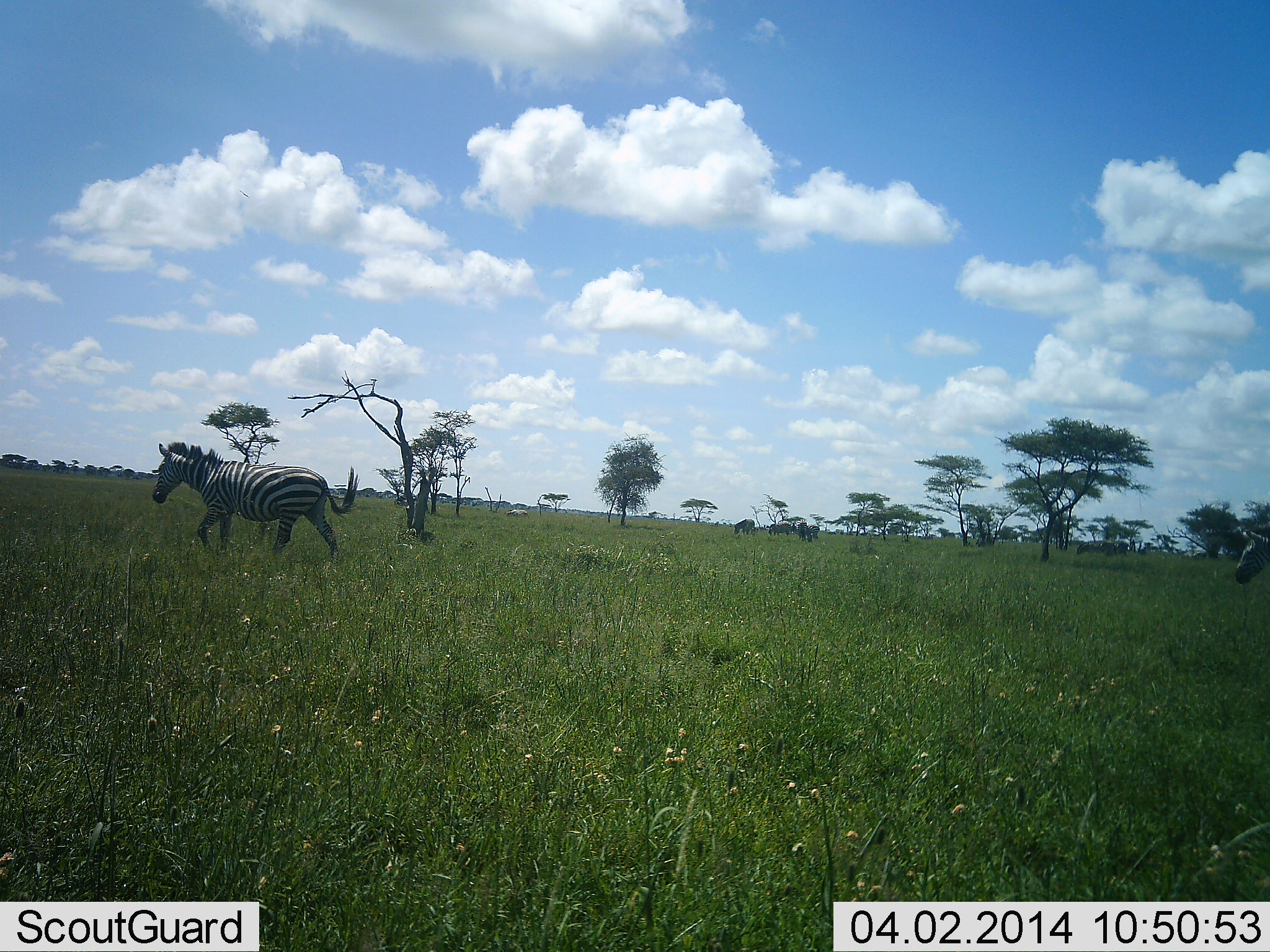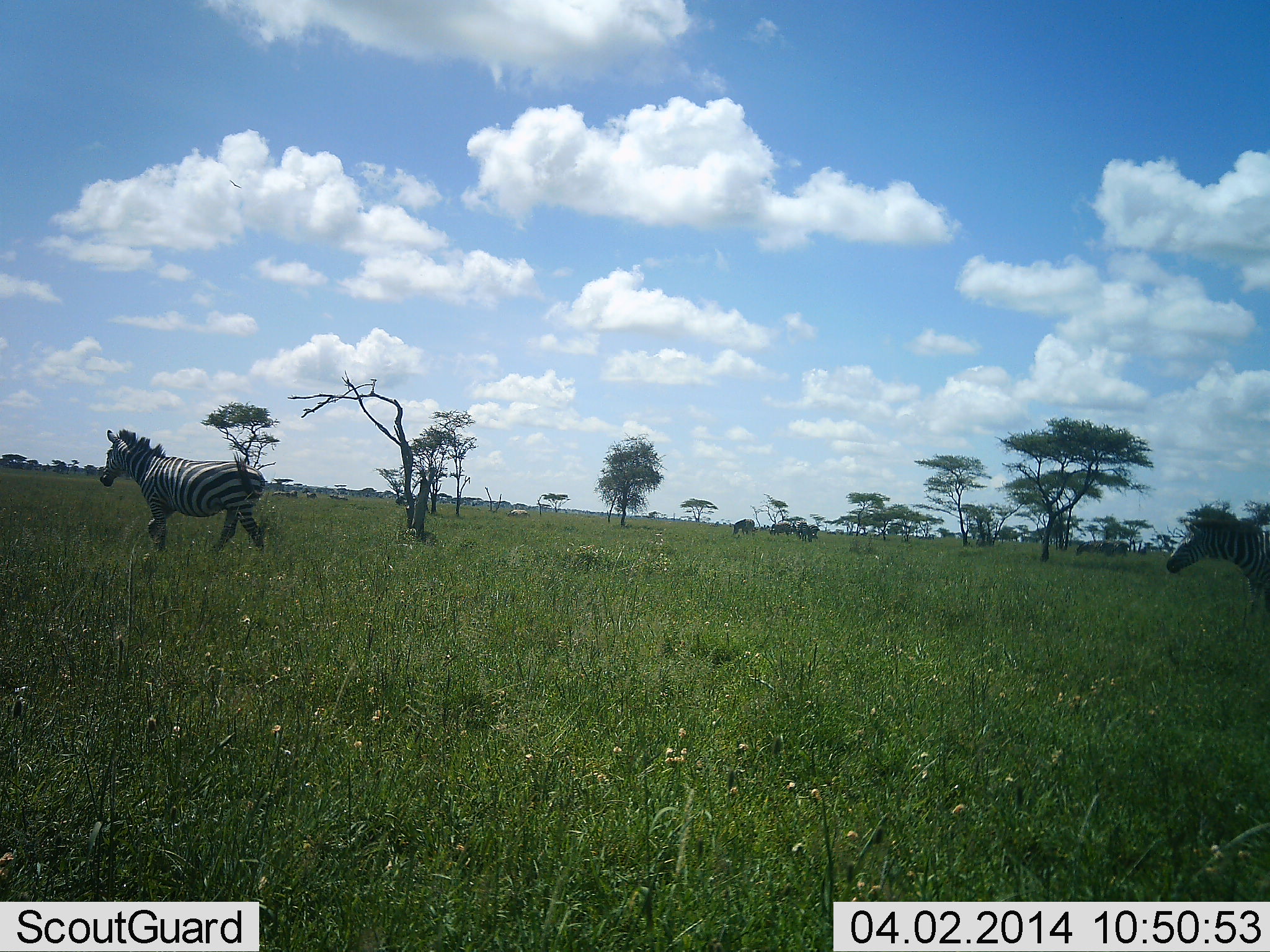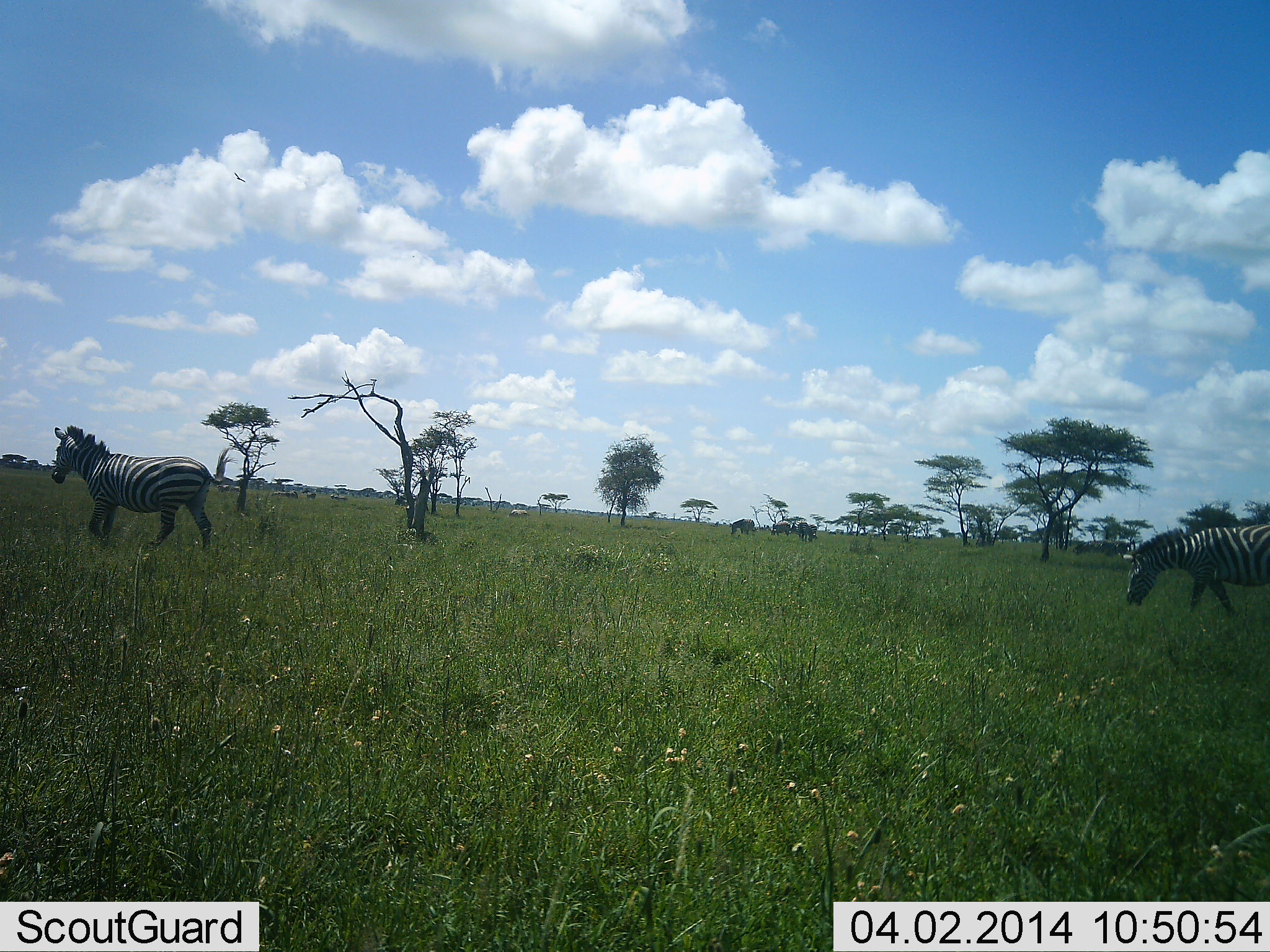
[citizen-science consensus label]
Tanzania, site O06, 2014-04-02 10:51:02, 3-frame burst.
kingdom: Animalia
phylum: Chordata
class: Mammalia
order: Perissodactyla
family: Equidae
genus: Equus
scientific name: Equus quagga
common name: plains zebra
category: zebra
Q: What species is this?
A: Zebra (plains zebra) (Equus quagga).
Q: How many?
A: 2.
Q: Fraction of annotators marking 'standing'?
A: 15%.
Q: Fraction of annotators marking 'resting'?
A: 0%.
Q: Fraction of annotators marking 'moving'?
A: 100%.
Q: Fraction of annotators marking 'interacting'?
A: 0%.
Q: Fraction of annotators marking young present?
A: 0%.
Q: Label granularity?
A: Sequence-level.